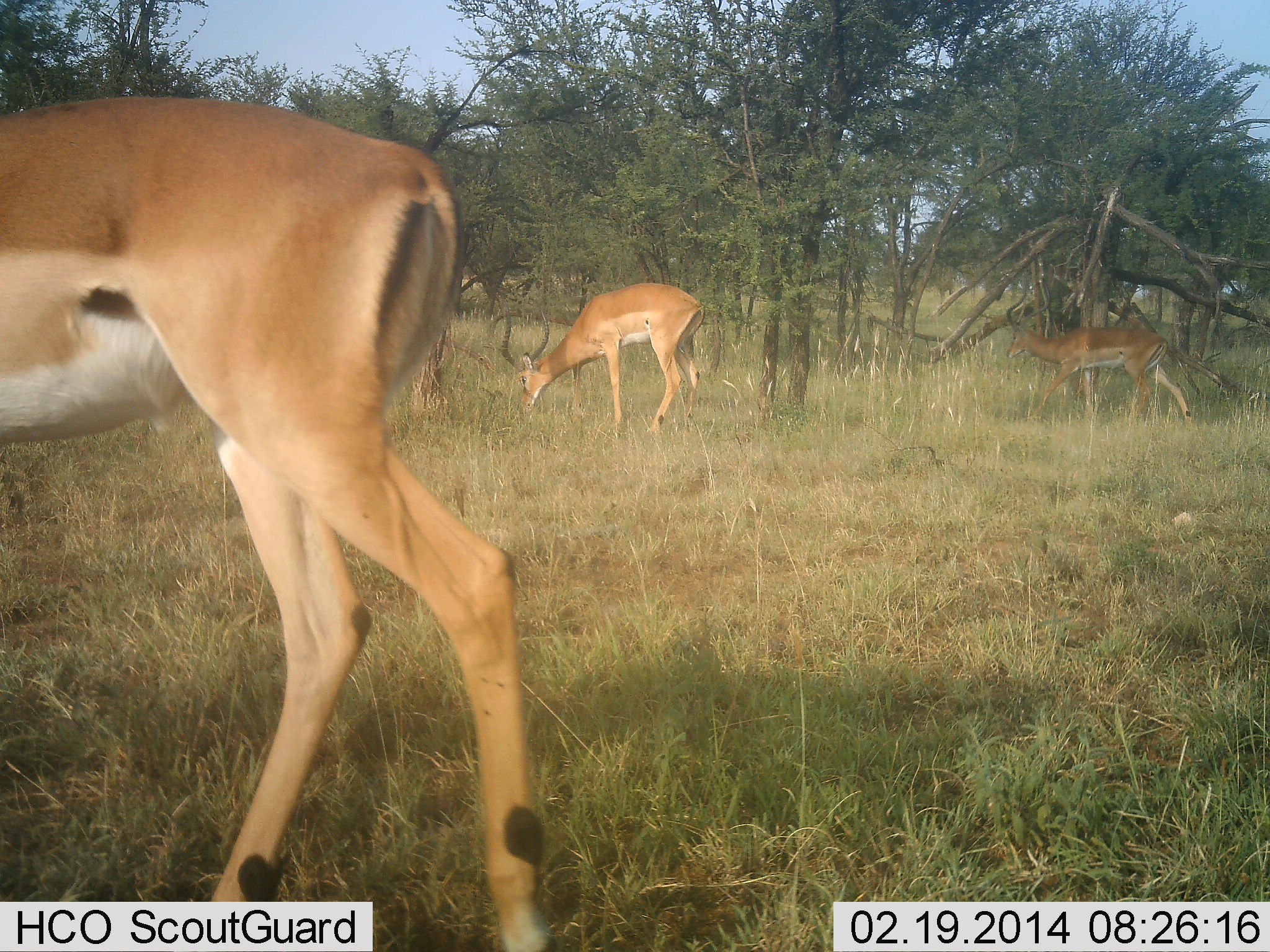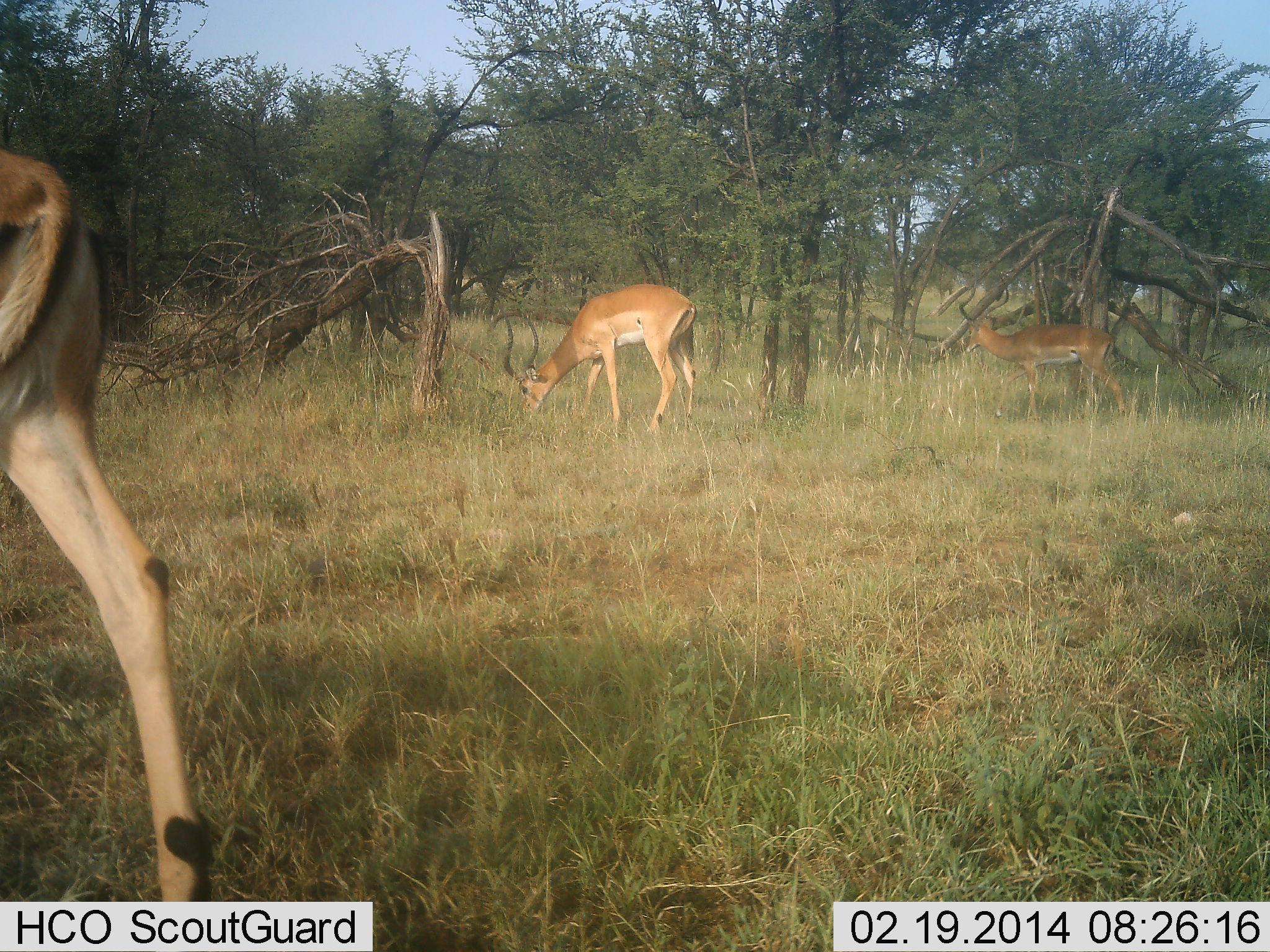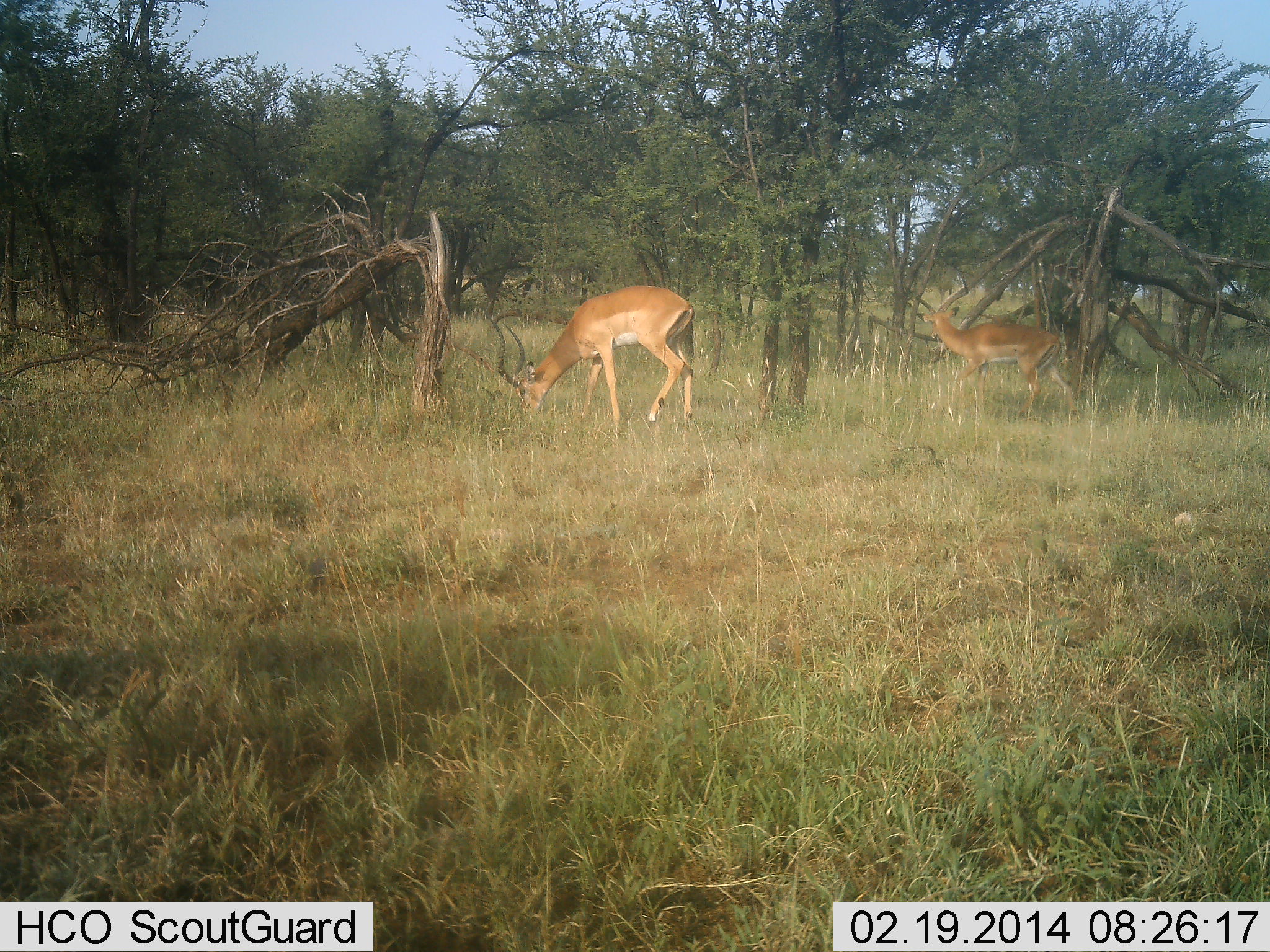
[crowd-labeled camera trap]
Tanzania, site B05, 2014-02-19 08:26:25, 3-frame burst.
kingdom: Animalia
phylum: Chordata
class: Mammalia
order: Artiodactyla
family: Bovidae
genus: Aepyceros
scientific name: Aepyceros melampus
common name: impala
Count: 3.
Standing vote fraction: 20%.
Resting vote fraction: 0%.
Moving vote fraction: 70%.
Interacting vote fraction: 0%.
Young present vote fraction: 0%.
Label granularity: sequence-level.